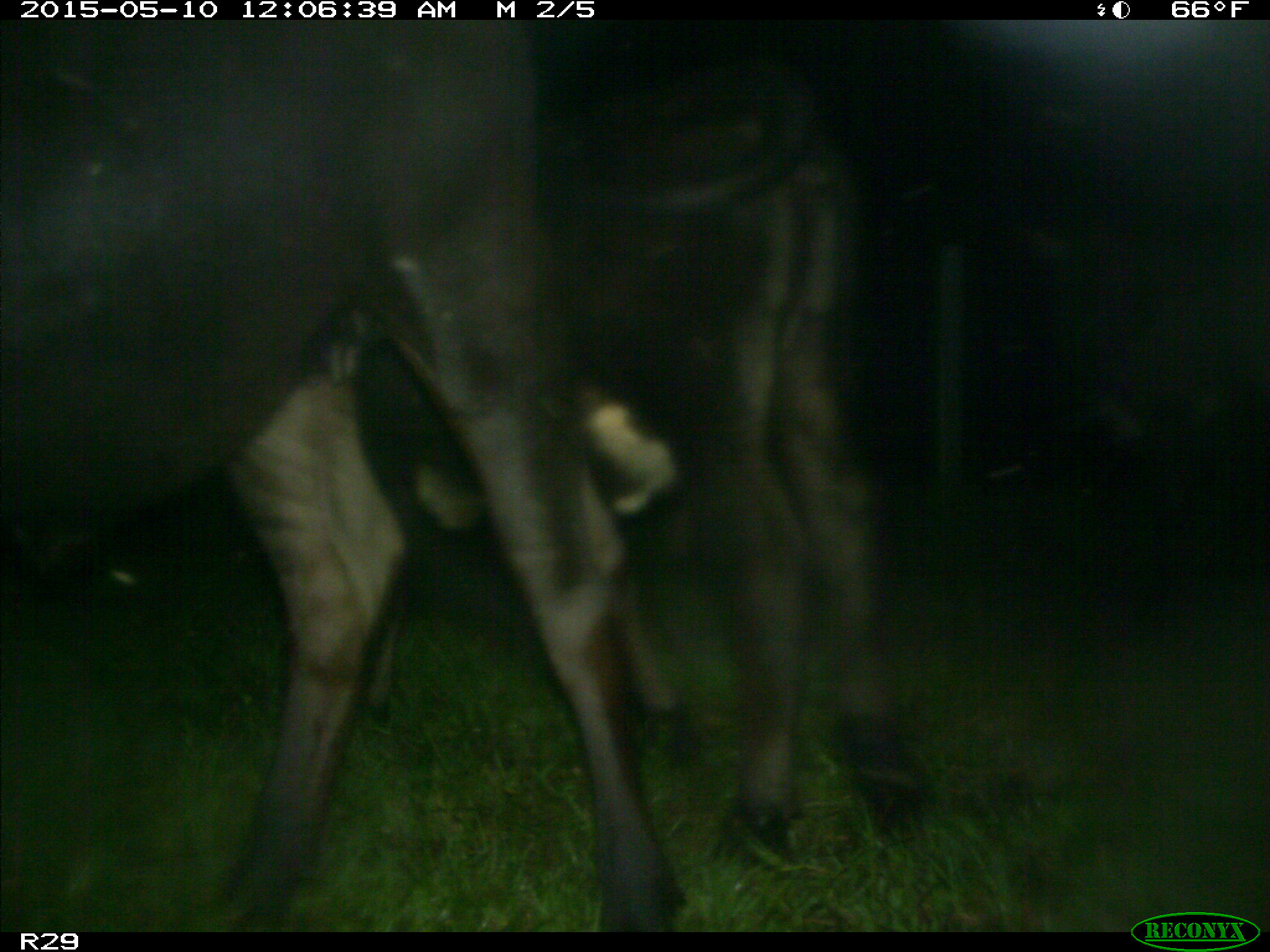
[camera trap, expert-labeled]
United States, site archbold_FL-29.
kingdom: Animalia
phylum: Chordata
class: Mammalia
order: Artiodactyla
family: Bovidae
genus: Bos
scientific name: Bos taurus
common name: domestic cow